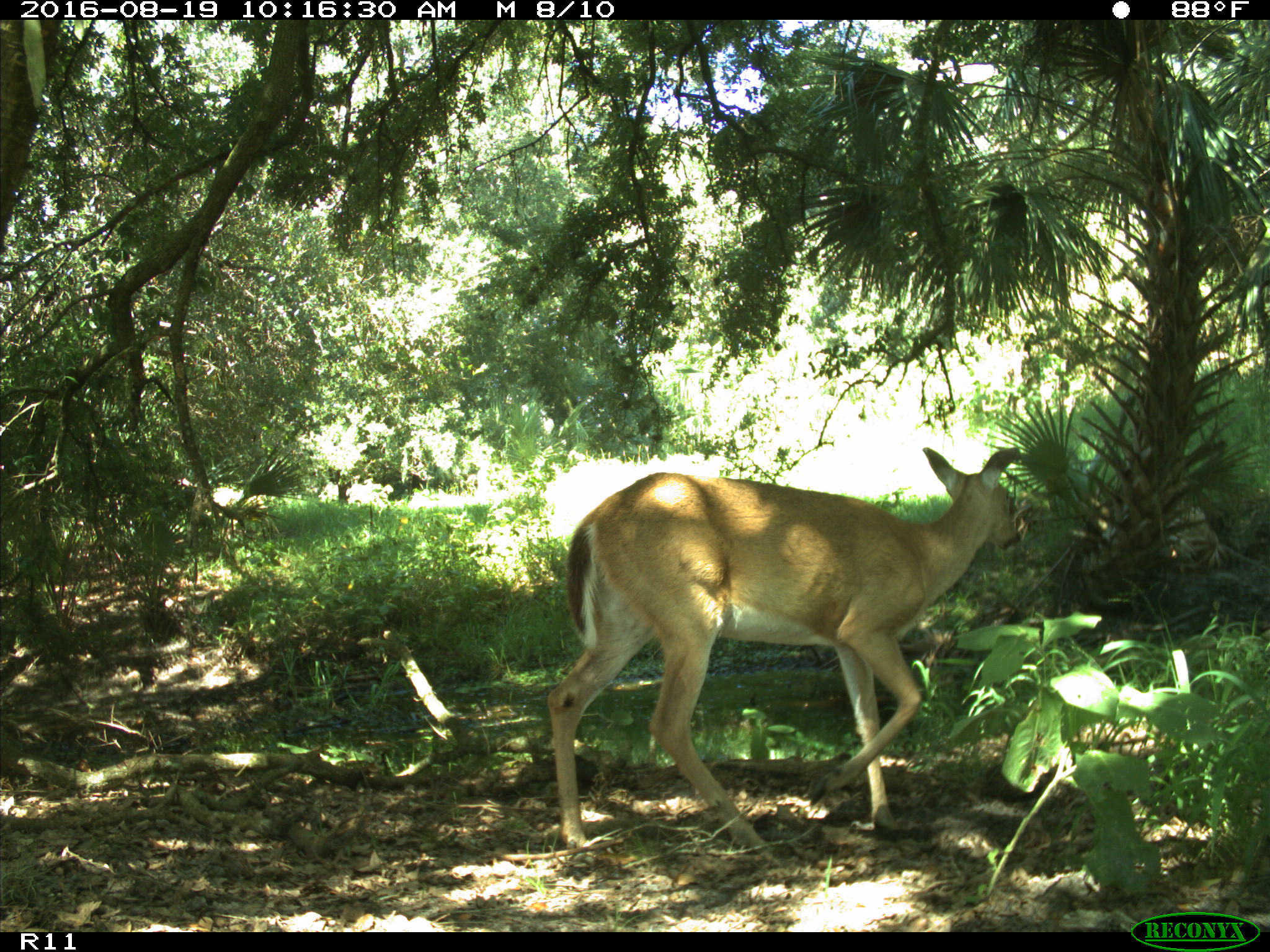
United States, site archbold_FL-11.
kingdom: Animalia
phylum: Chordata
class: Mammalia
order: Artiodactyla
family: Cervidae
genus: Odocoileus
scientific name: Odocoileus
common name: deer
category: unidentified deer